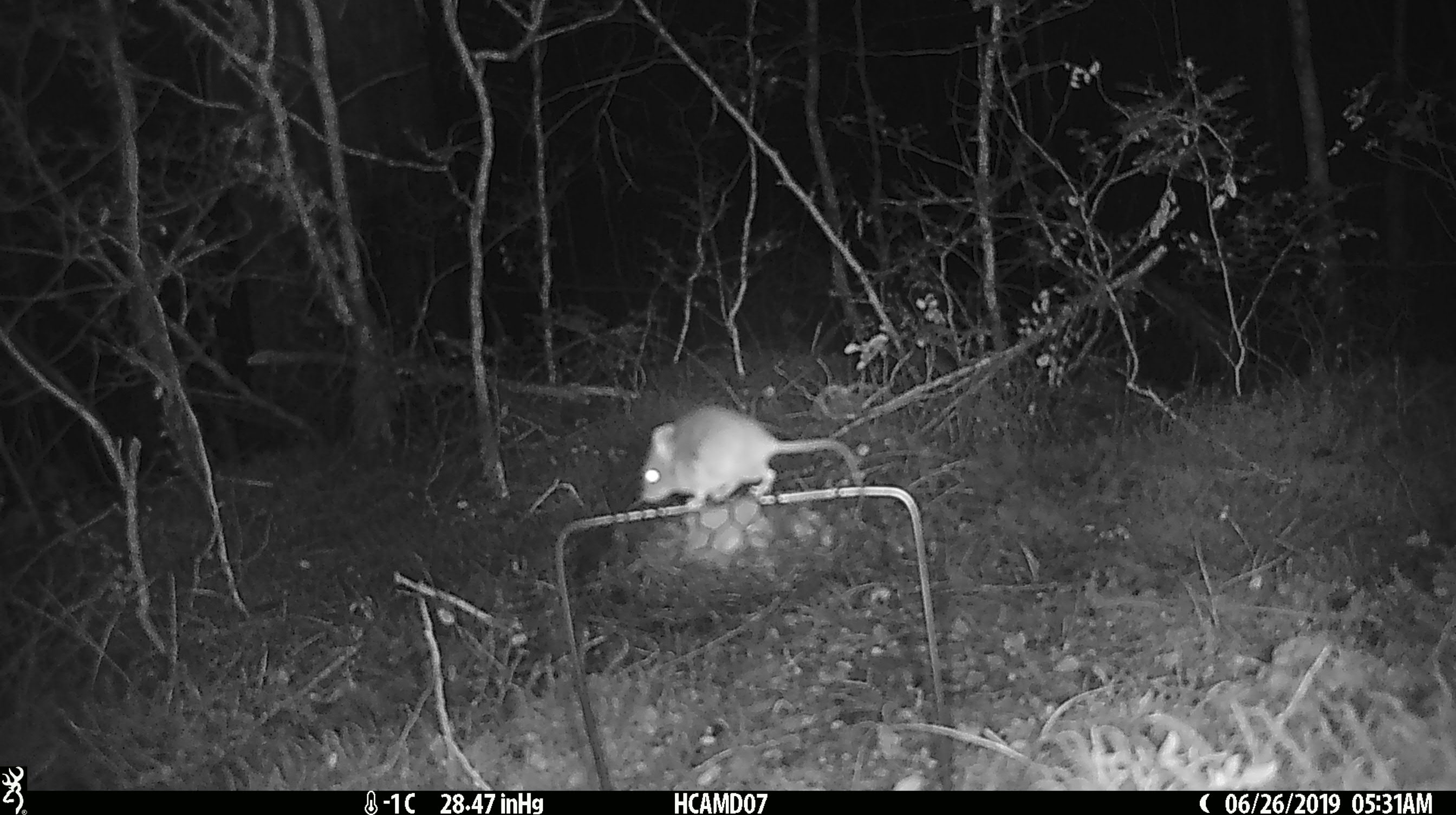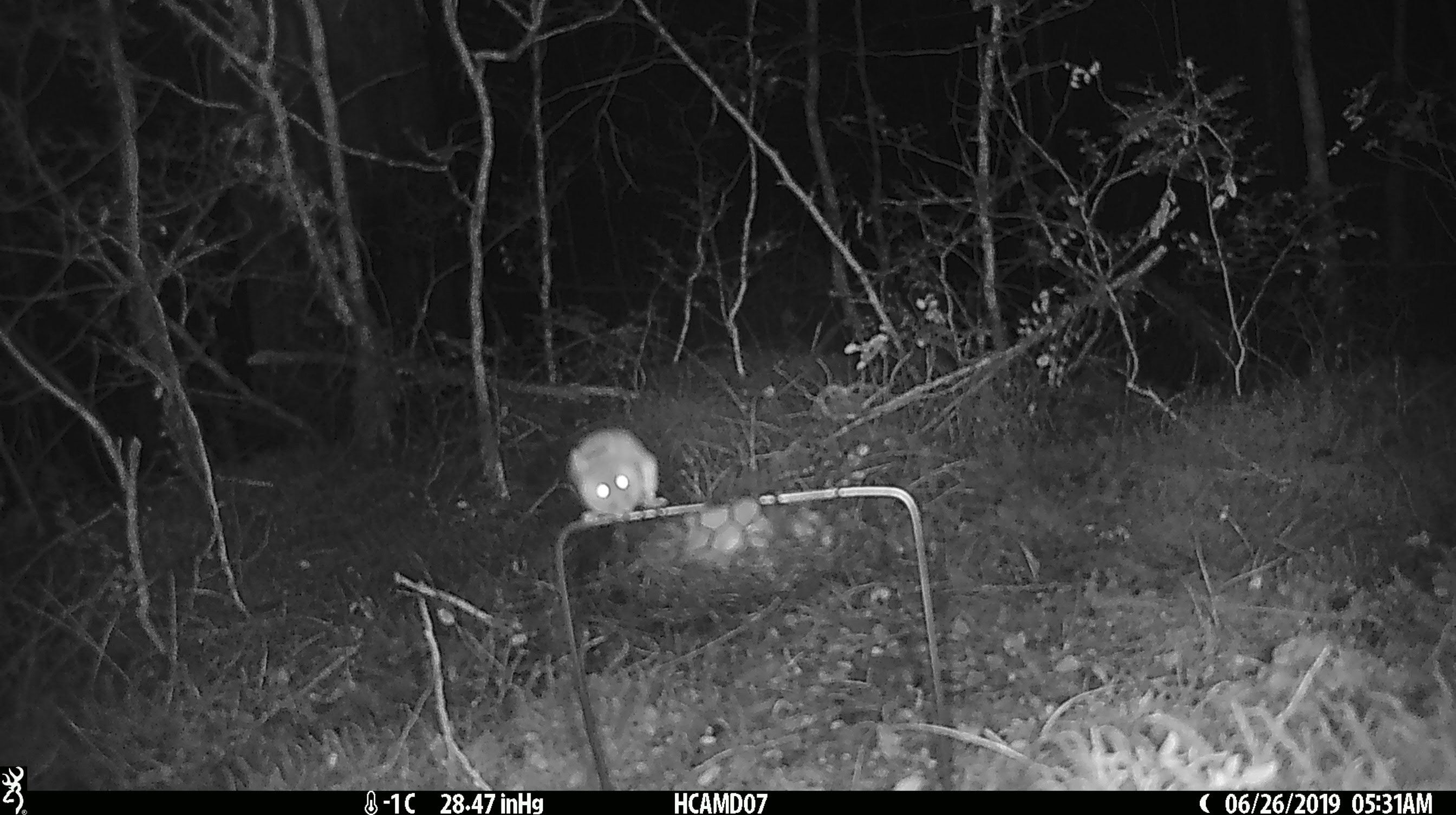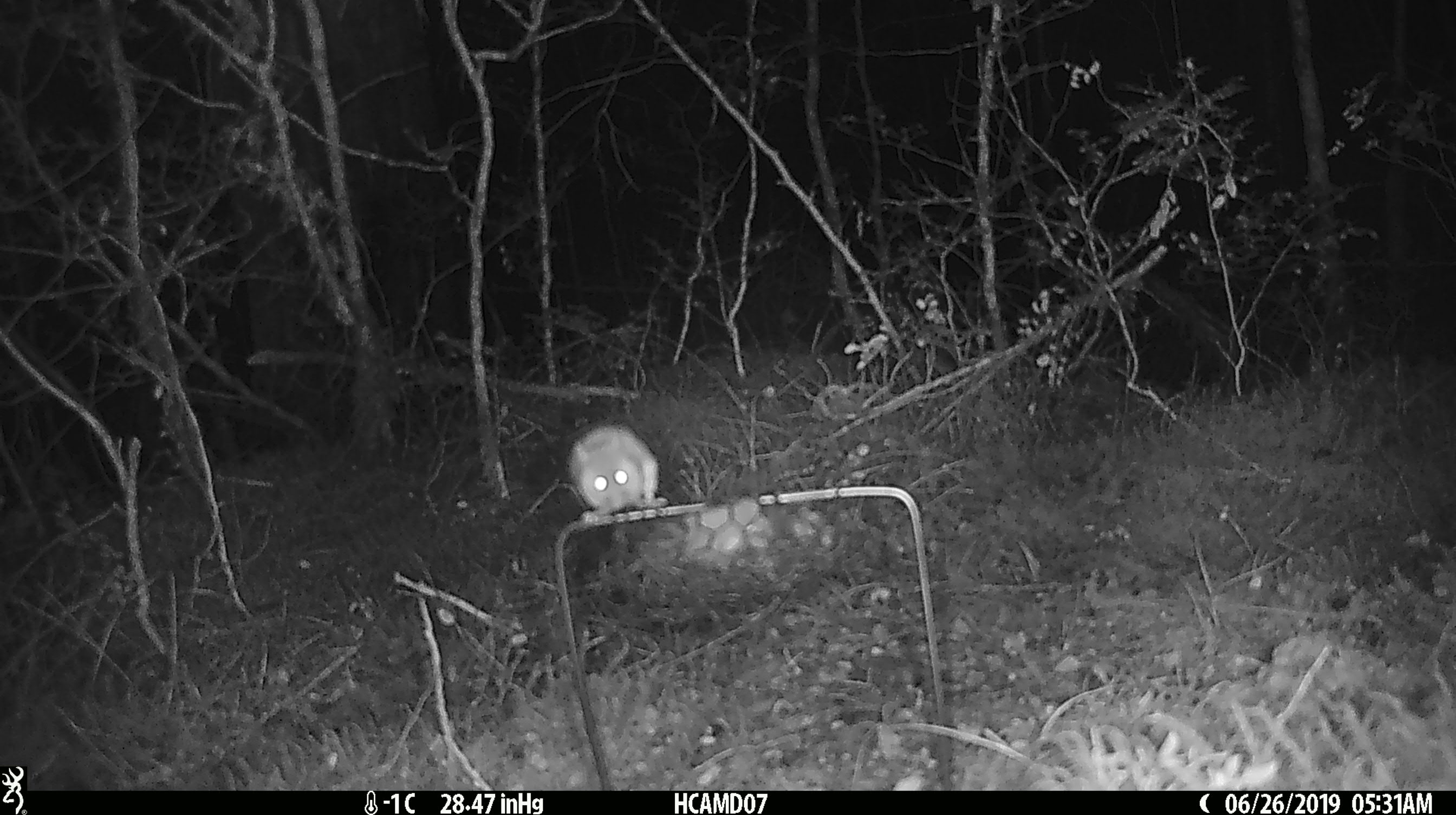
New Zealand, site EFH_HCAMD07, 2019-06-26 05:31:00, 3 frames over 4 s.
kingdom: Animalia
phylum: Chordata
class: Mammalia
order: Rodentia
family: Muridae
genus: Mus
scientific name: Mus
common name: mouse